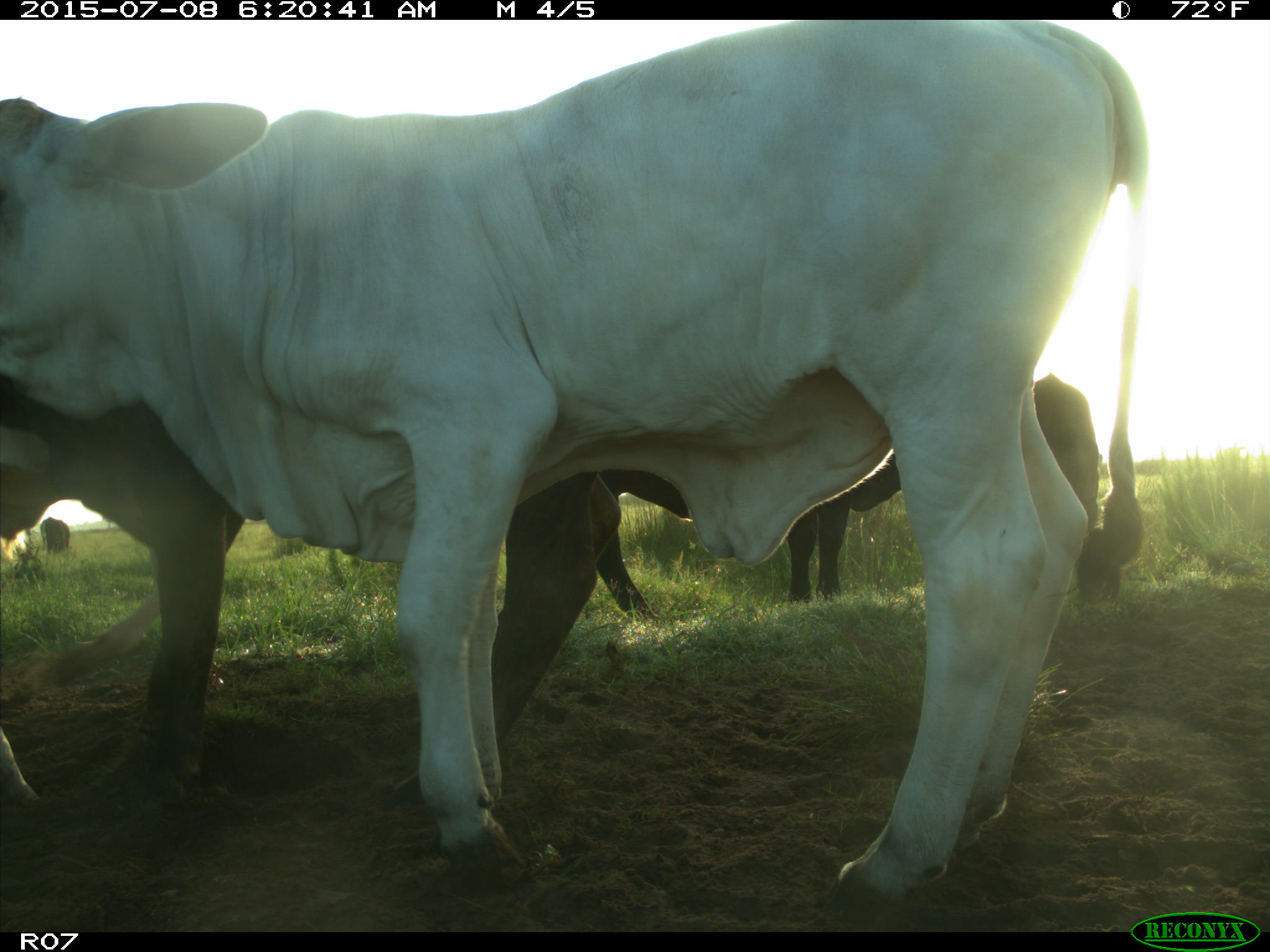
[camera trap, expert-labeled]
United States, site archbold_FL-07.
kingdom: Animalia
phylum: Chordata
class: Mammalia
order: Artiodactyla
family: Bovidae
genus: Bos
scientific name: Bos taurus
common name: domestic cow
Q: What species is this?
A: Bos taurus (domestic cow).